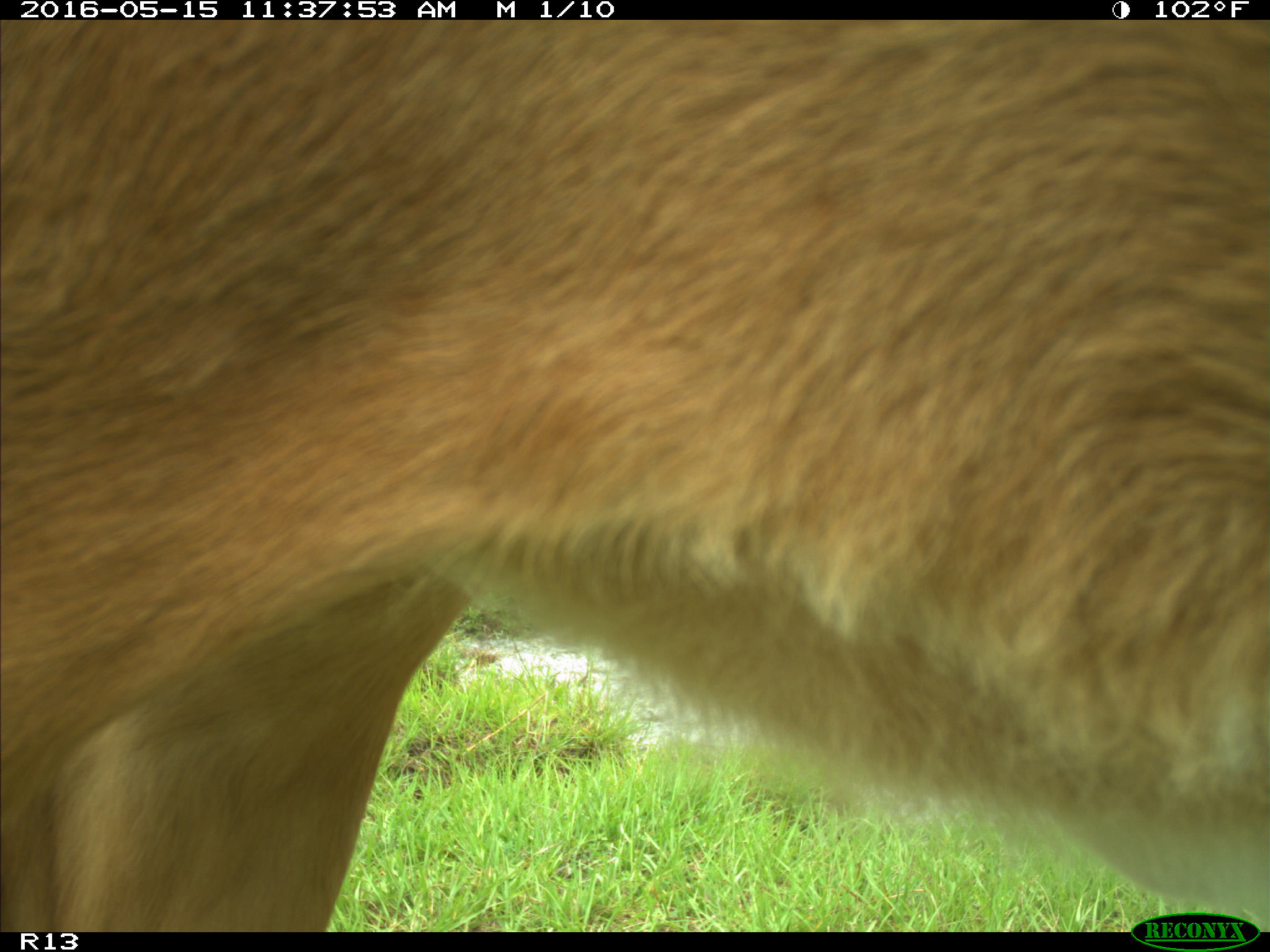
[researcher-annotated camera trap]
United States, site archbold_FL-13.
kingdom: Animalia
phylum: Chordata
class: Mammalia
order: Artiodactyla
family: Bovidae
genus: Bos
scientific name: Bos taurus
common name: domestic cow